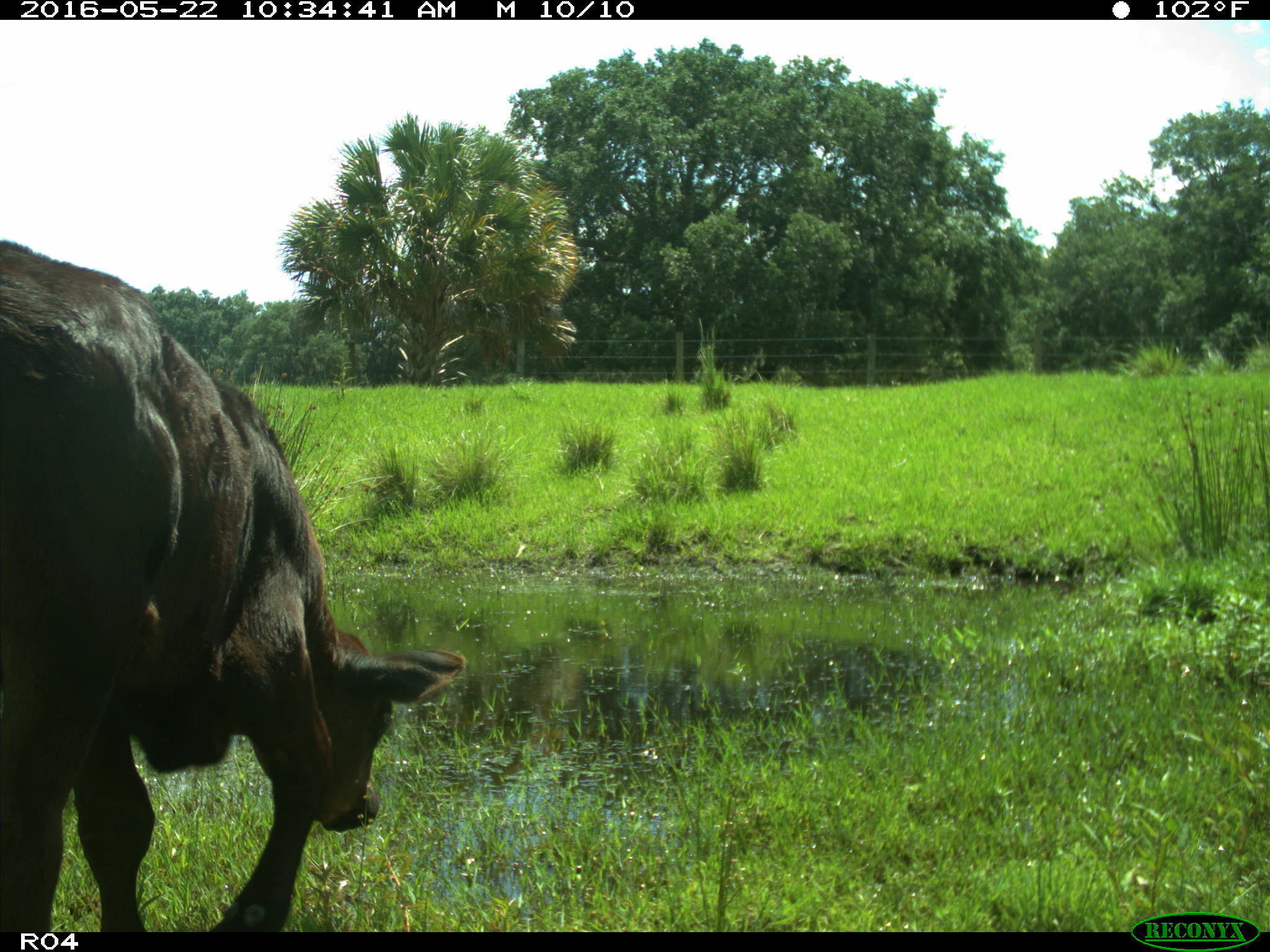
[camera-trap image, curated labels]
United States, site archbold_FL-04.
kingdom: Animalia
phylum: Chordata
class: Mammalia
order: Artiodactyla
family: Bovidae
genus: Bos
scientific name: Bos taurus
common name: domestic cow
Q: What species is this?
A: Bos taurus (domestic cow).